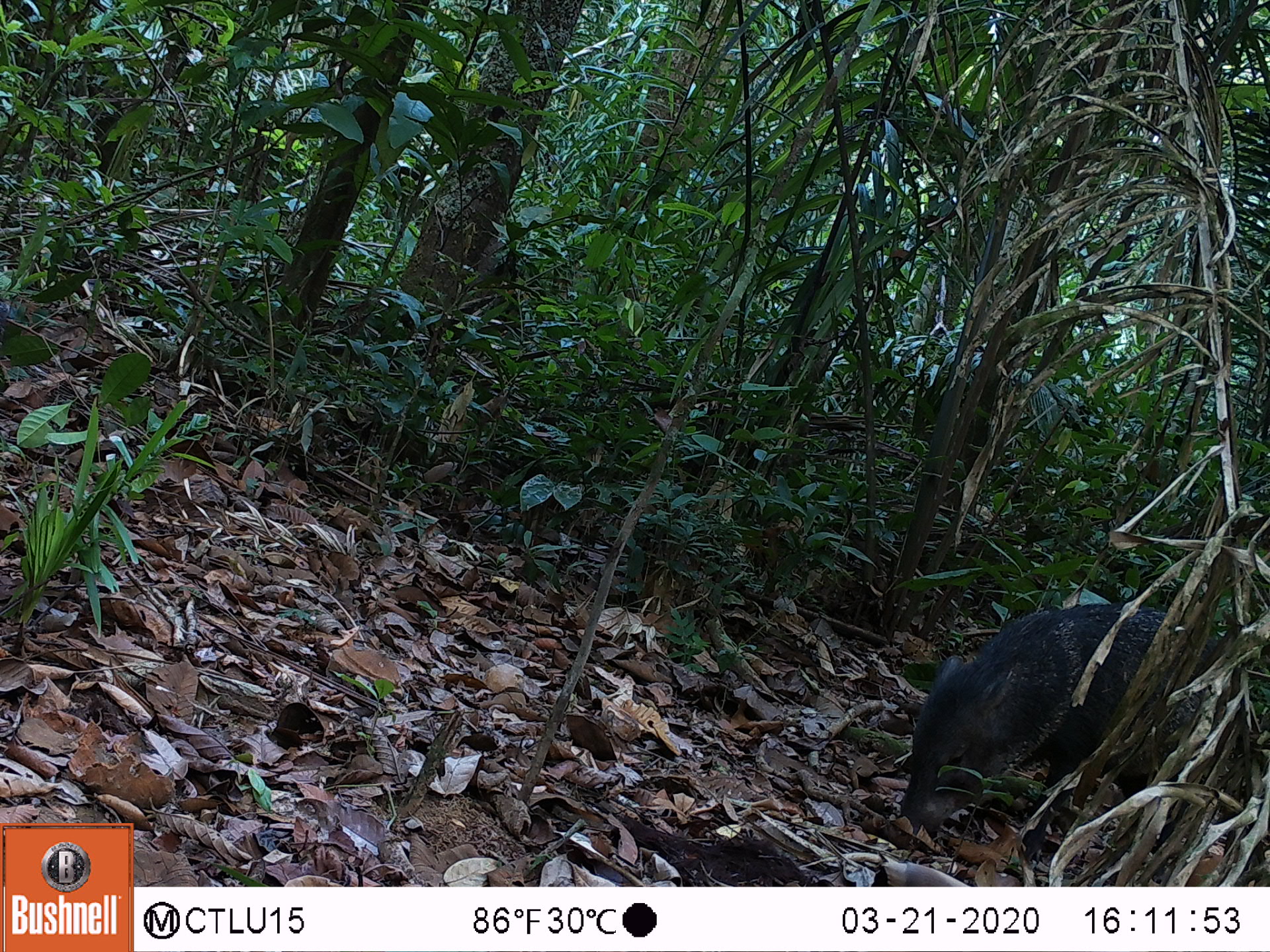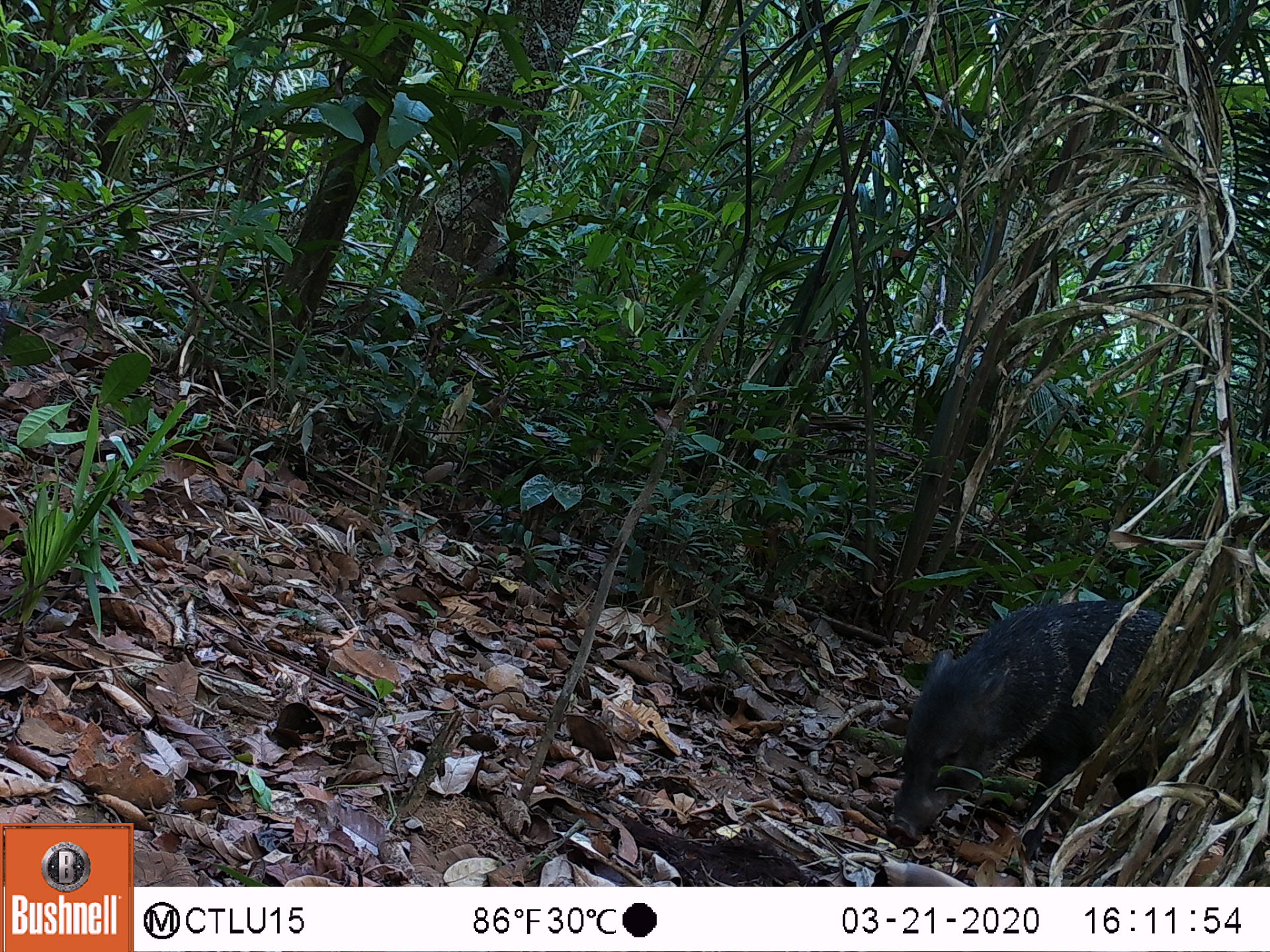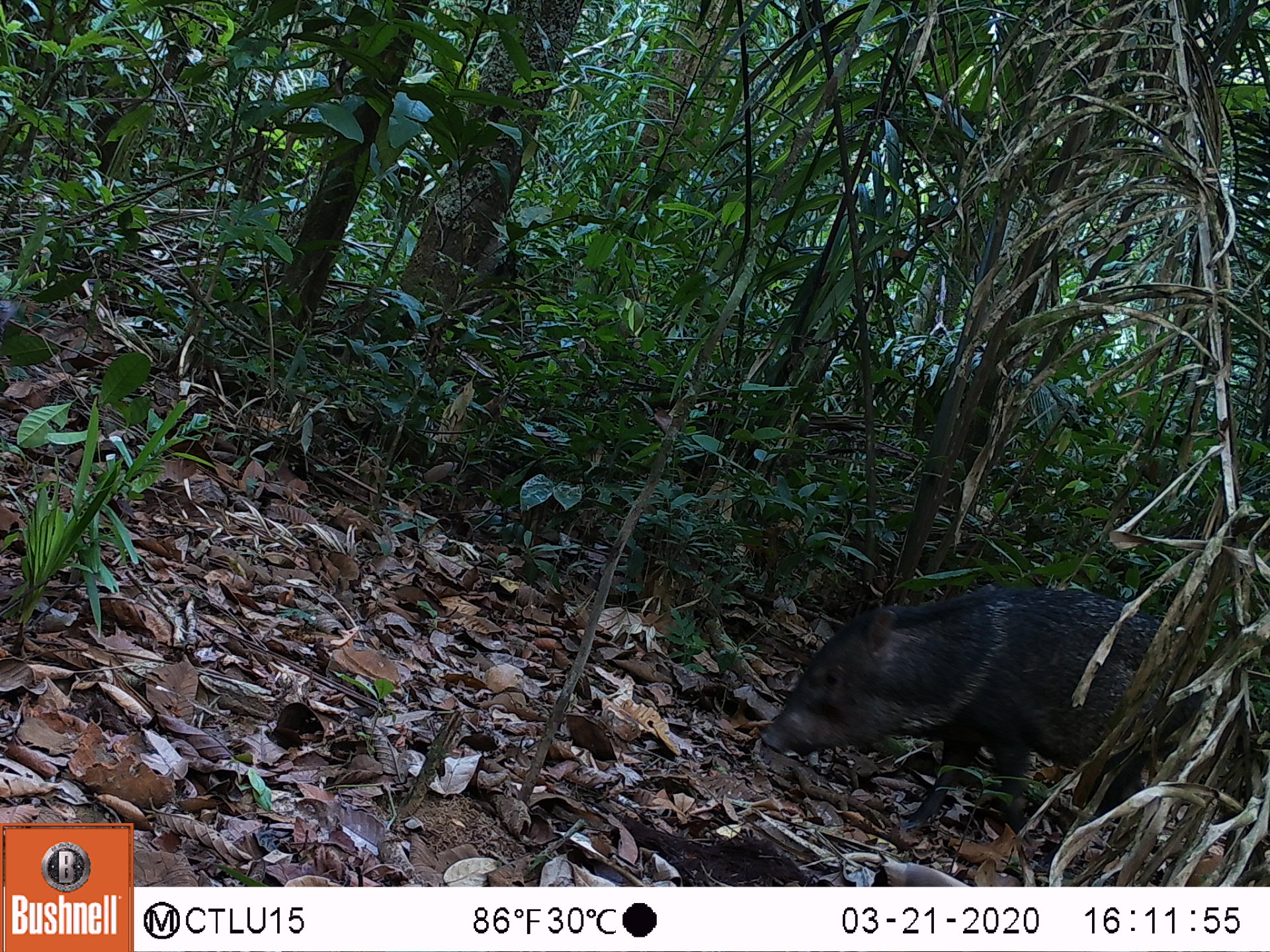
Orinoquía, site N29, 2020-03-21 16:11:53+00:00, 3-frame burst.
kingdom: Animalia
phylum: Chordata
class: Mammalia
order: Artiodactyla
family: Tayassuidae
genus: Pecari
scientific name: Pecari tajacu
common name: collared peccary